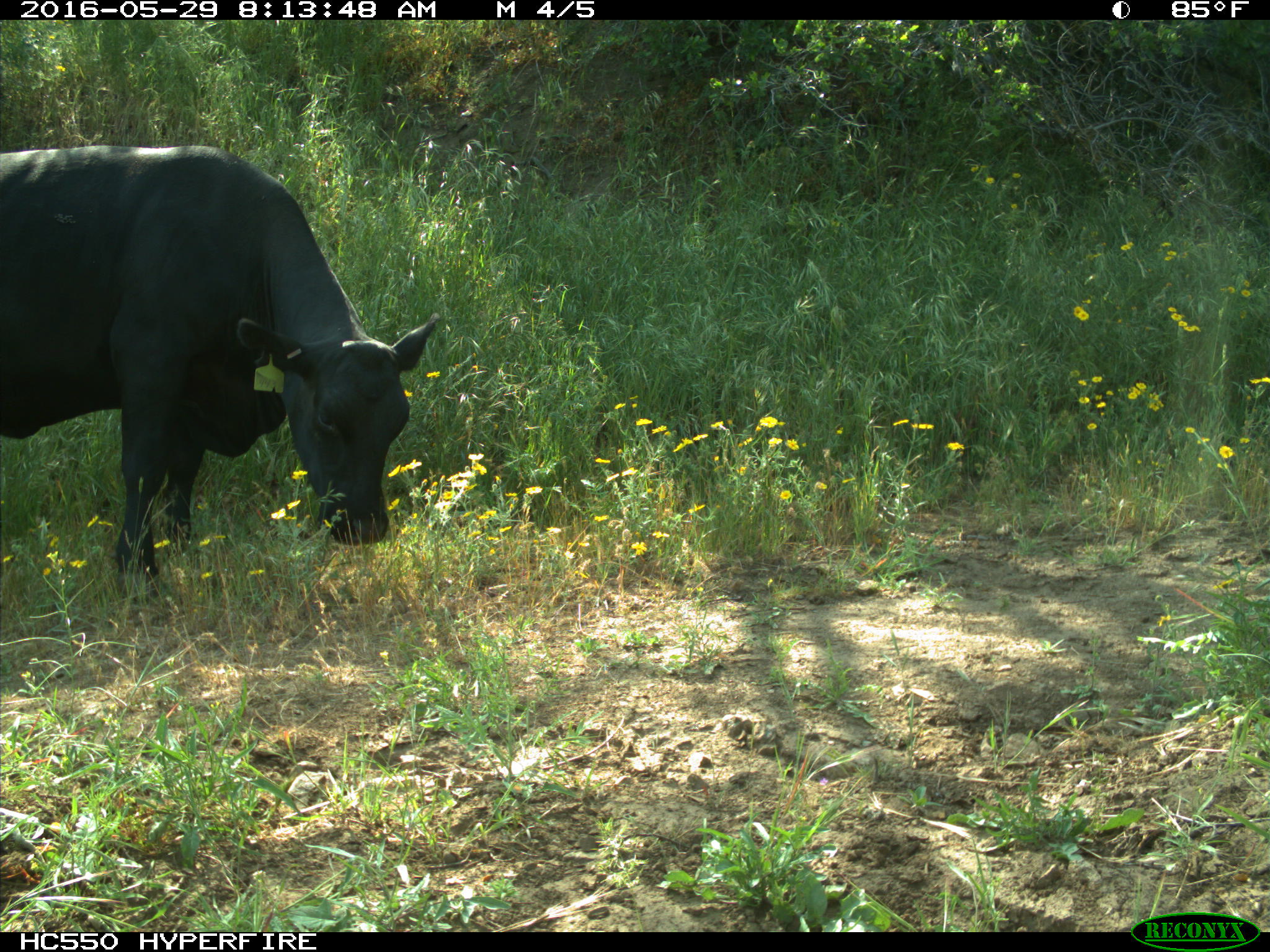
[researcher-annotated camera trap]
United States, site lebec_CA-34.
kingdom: Animalia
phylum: Chordata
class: Mammalia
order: Artiodactyla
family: Bovidae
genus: Bos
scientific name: Bos taurus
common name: domestic cow